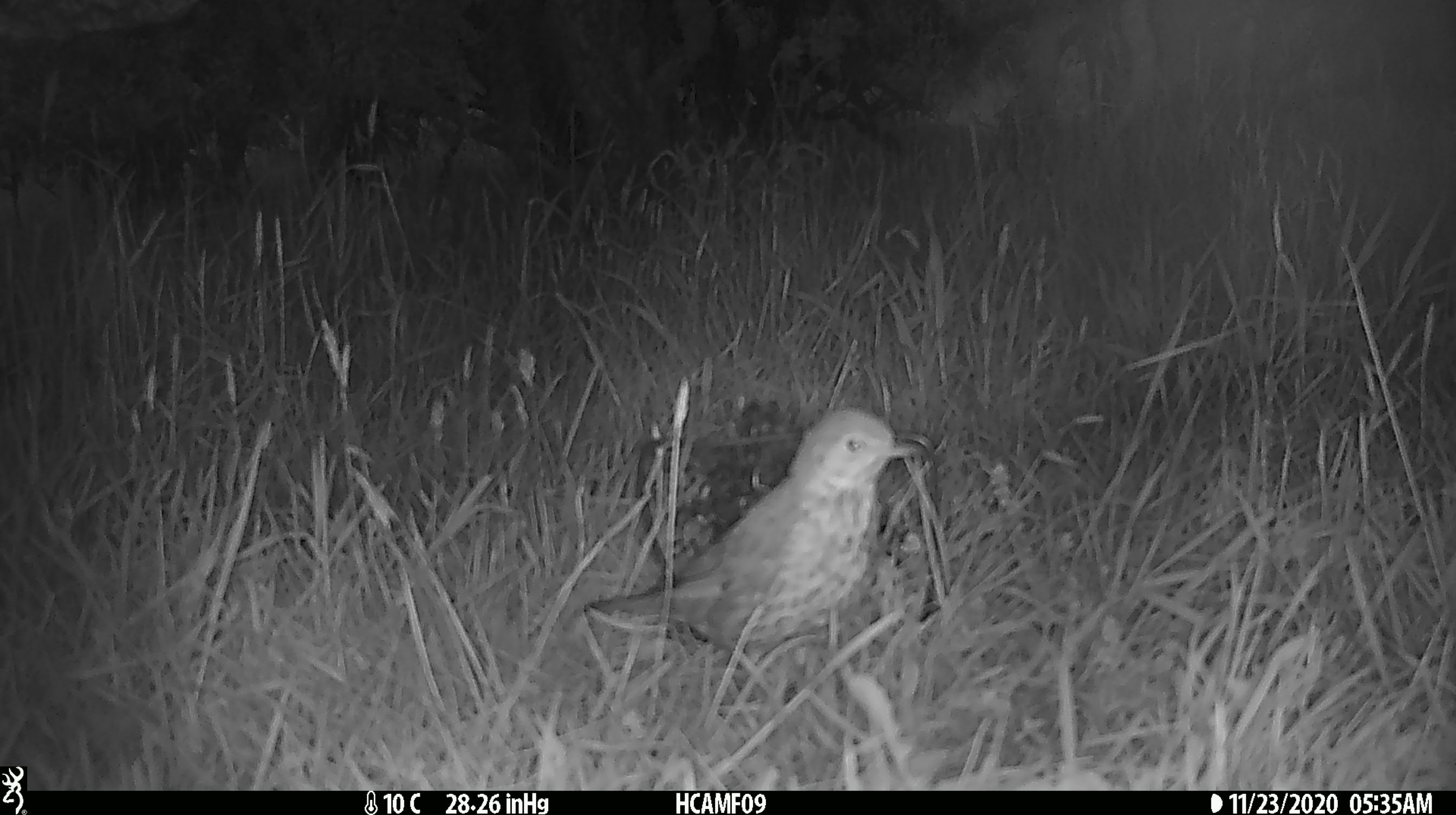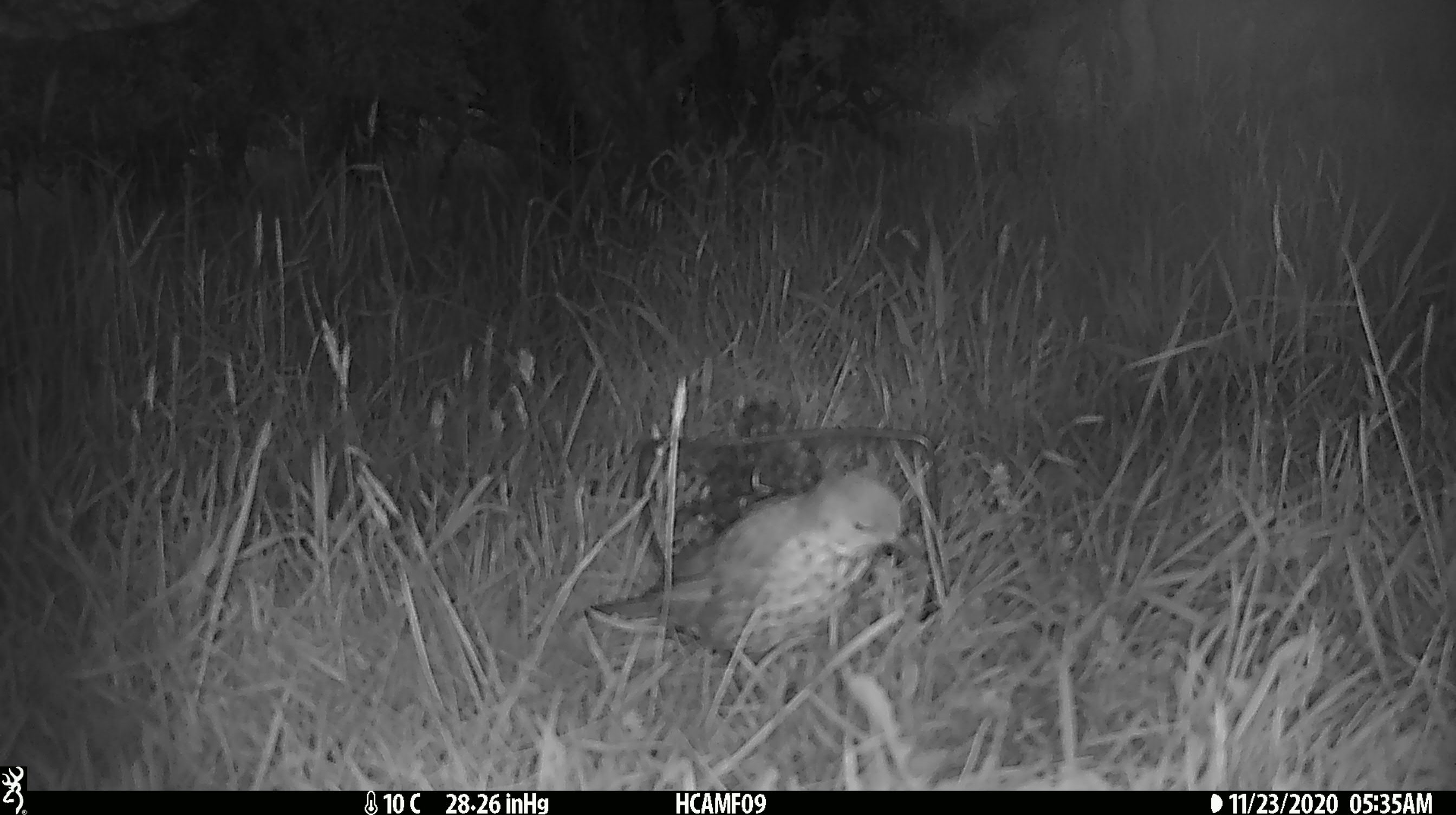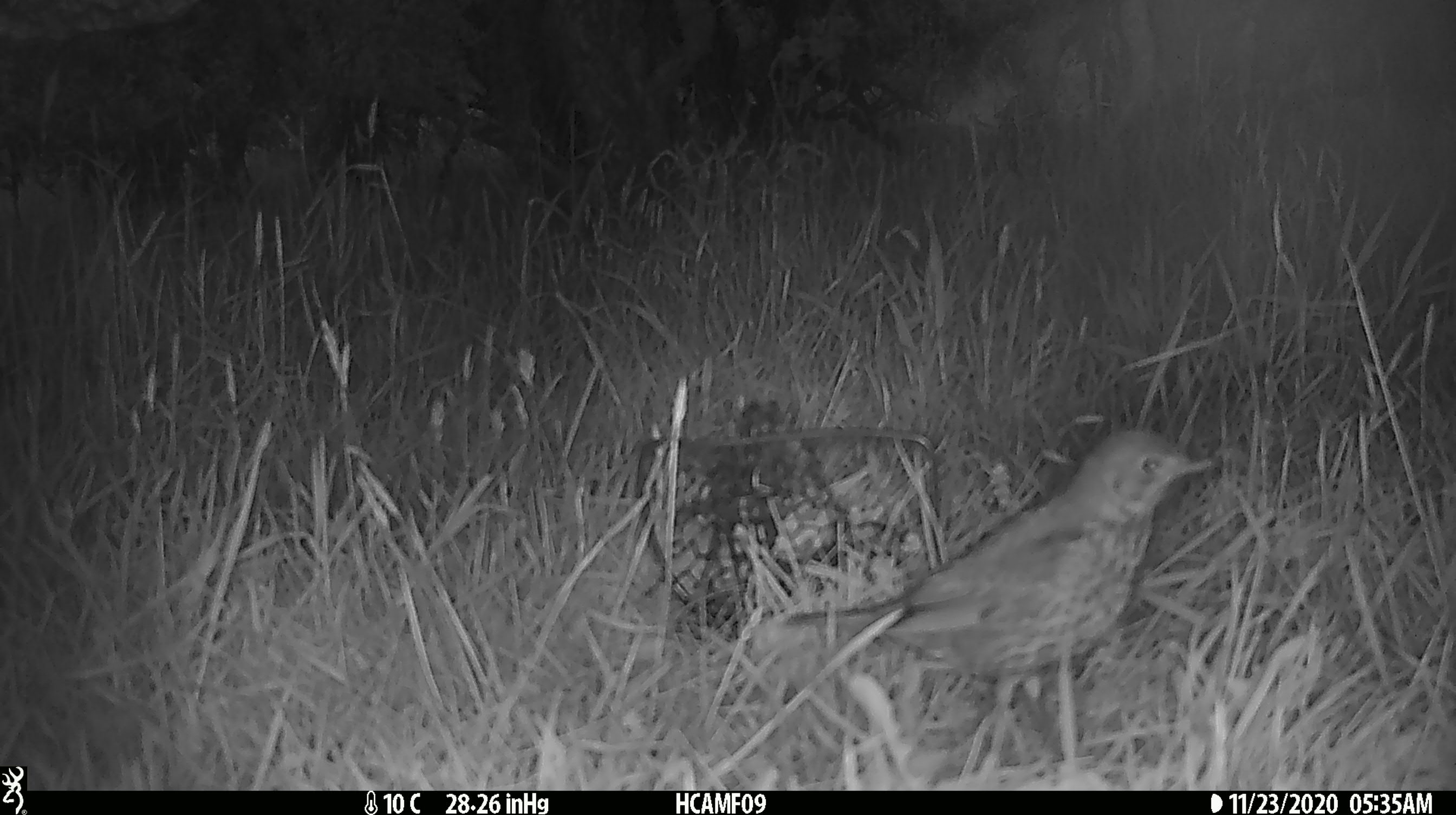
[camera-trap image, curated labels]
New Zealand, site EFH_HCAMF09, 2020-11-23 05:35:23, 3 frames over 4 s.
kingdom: Animalia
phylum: Chordata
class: Aves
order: Passeriformes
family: Turdidae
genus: Turdus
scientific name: Turdus philomelos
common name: song thrush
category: thrush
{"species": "thrush (song thrush) (Turdus philomelos)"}